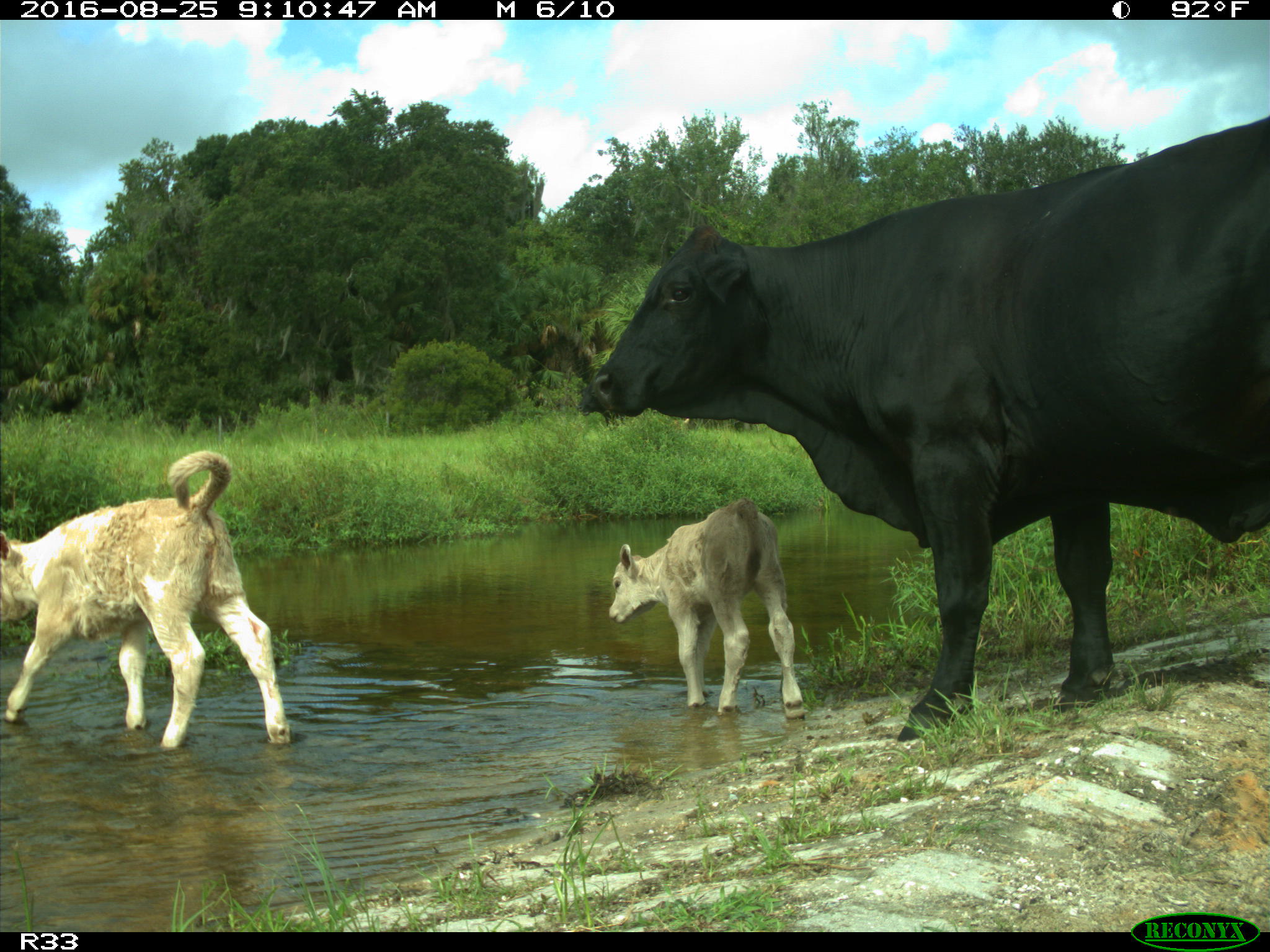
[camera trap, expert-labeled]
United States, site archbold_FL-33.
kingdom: Animalia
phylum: Chordata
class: Mammalia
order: Artiodactyla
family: Bovidae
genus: Bos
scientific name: Bos taurus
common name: domestic cow